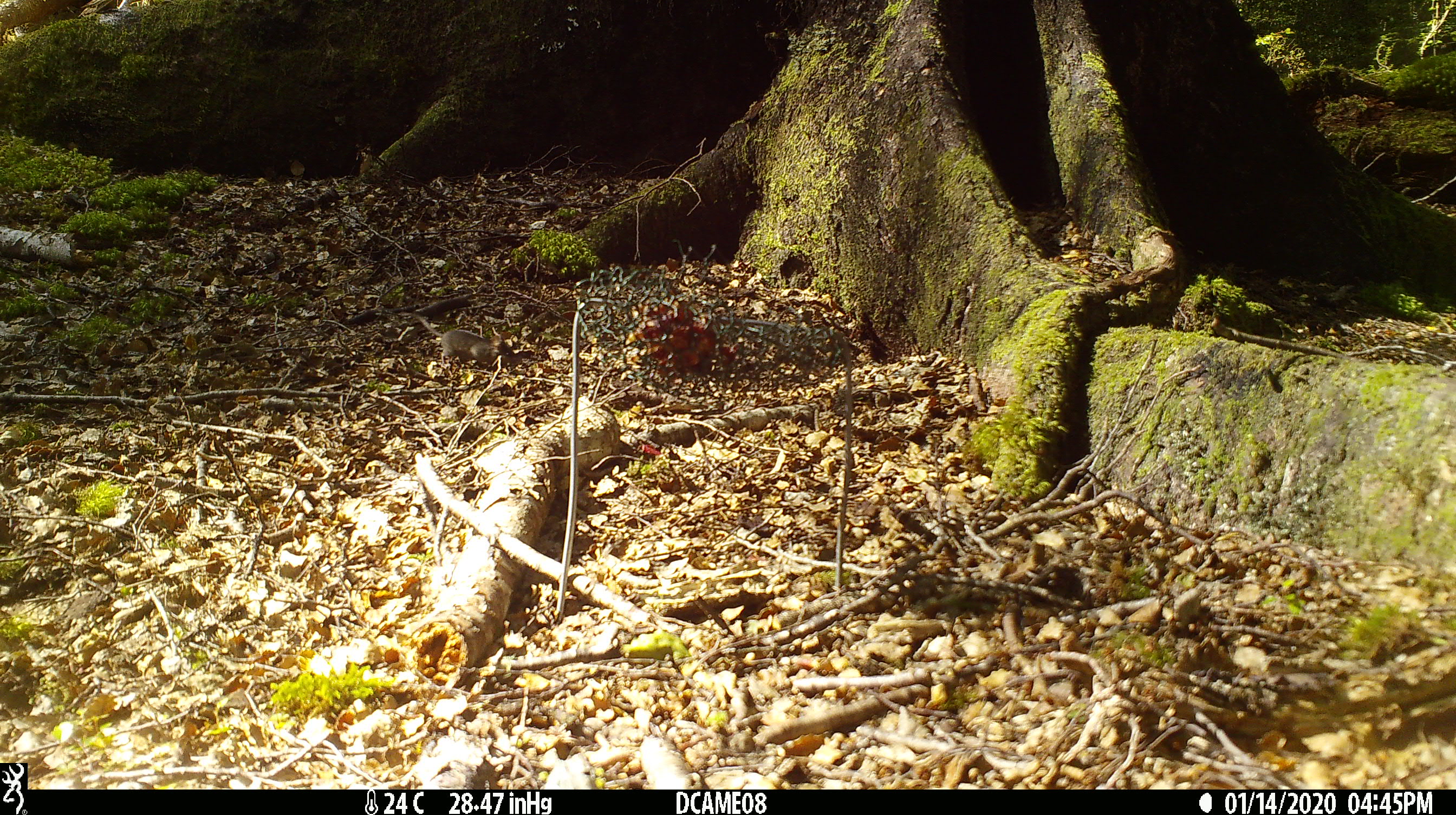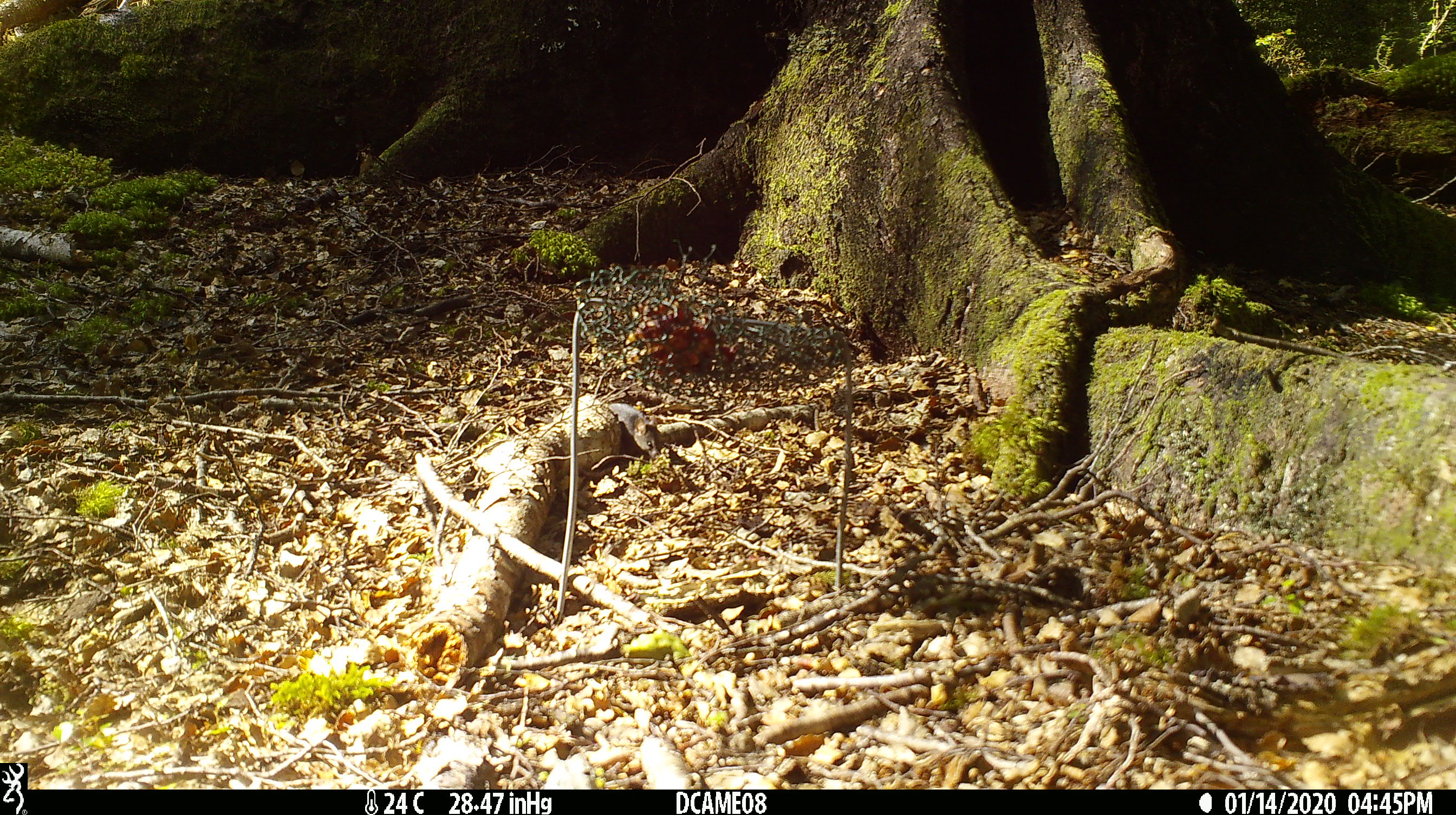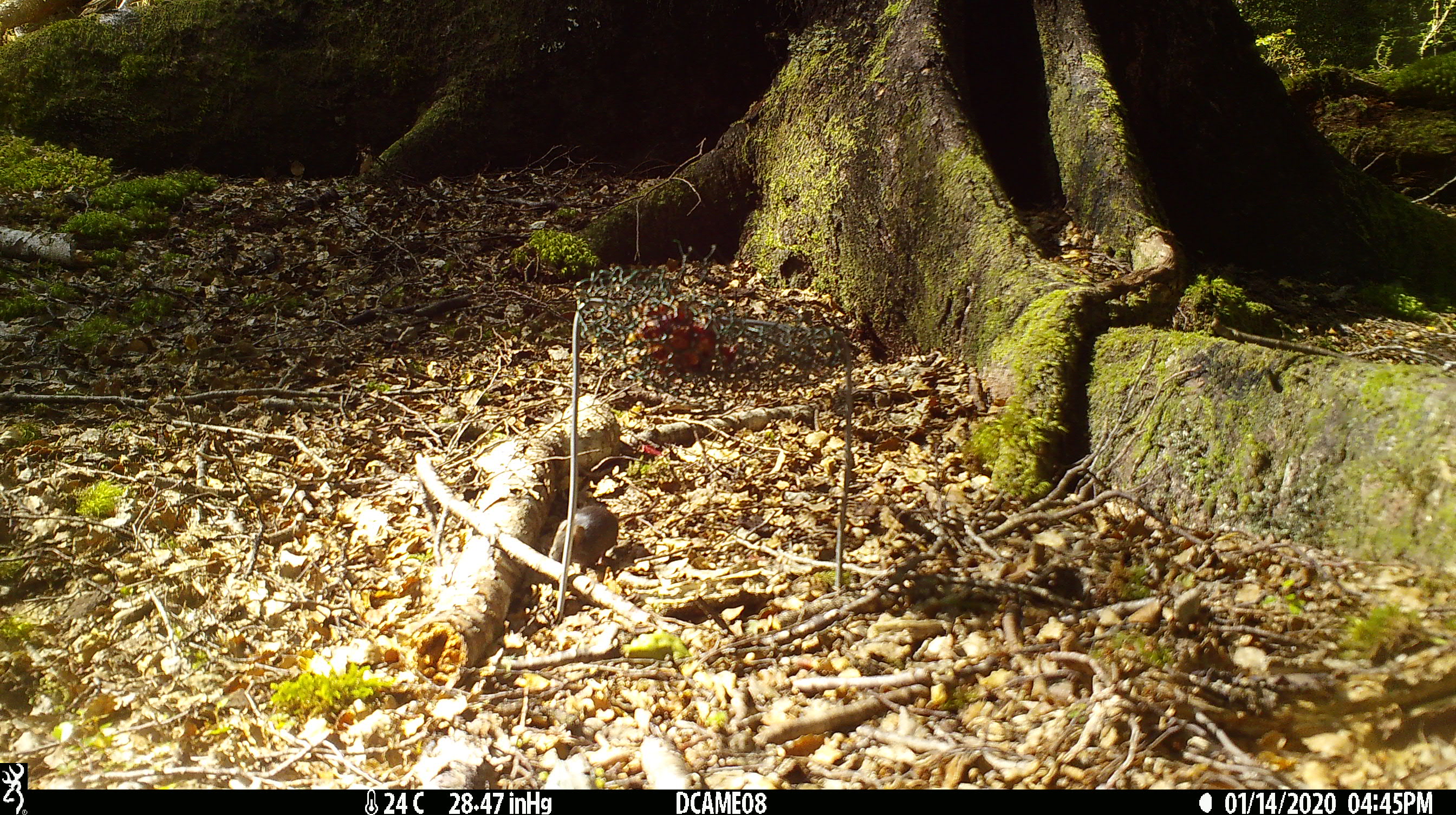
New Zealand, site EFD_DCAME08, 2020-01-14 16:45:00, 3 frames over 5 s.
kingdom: Animalia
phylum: Chordata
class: Mammalia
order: Rodentia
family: Muridae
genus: Mus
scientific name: Mus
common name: mouse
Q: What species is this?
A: Mouse (Mus).